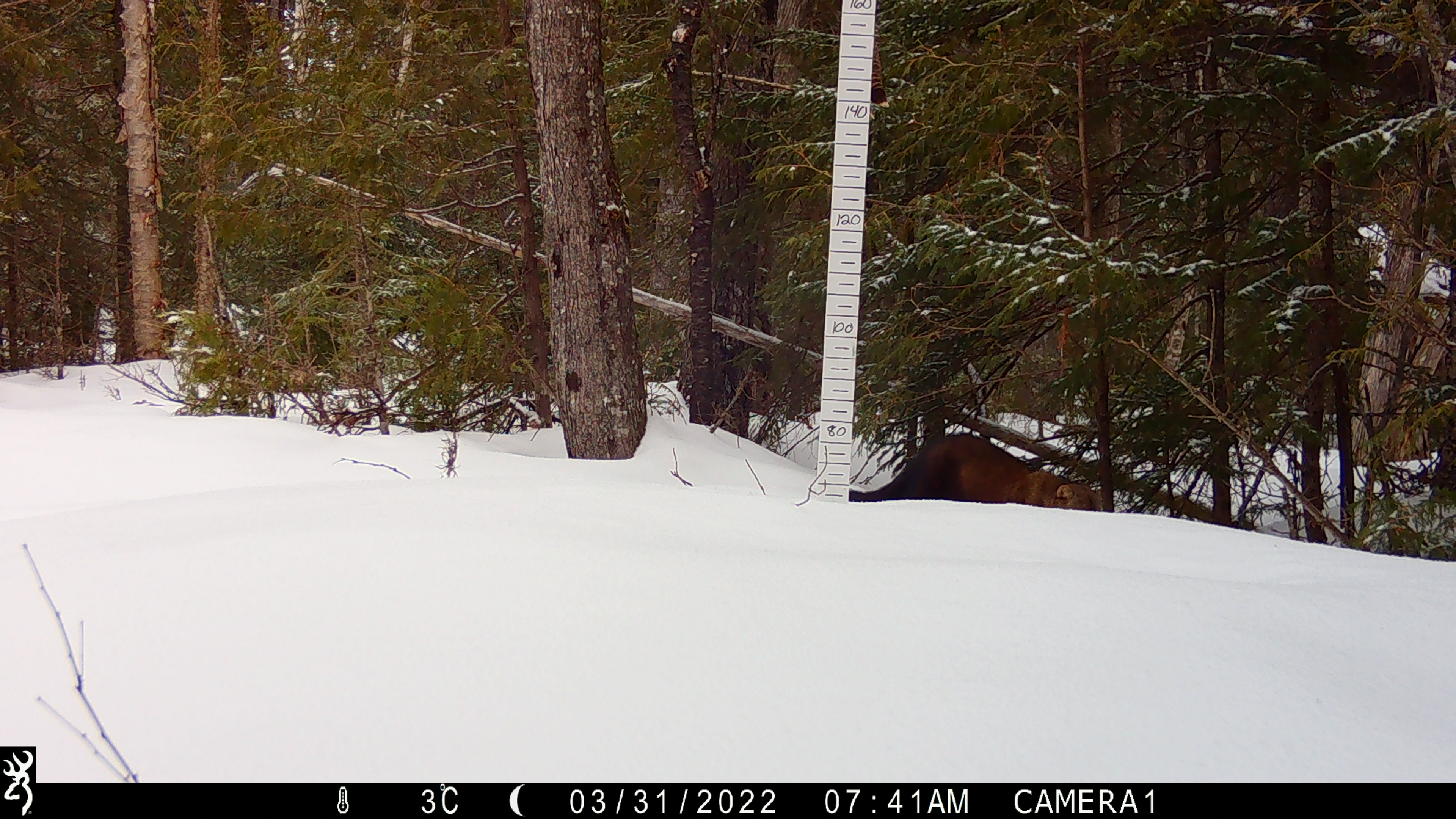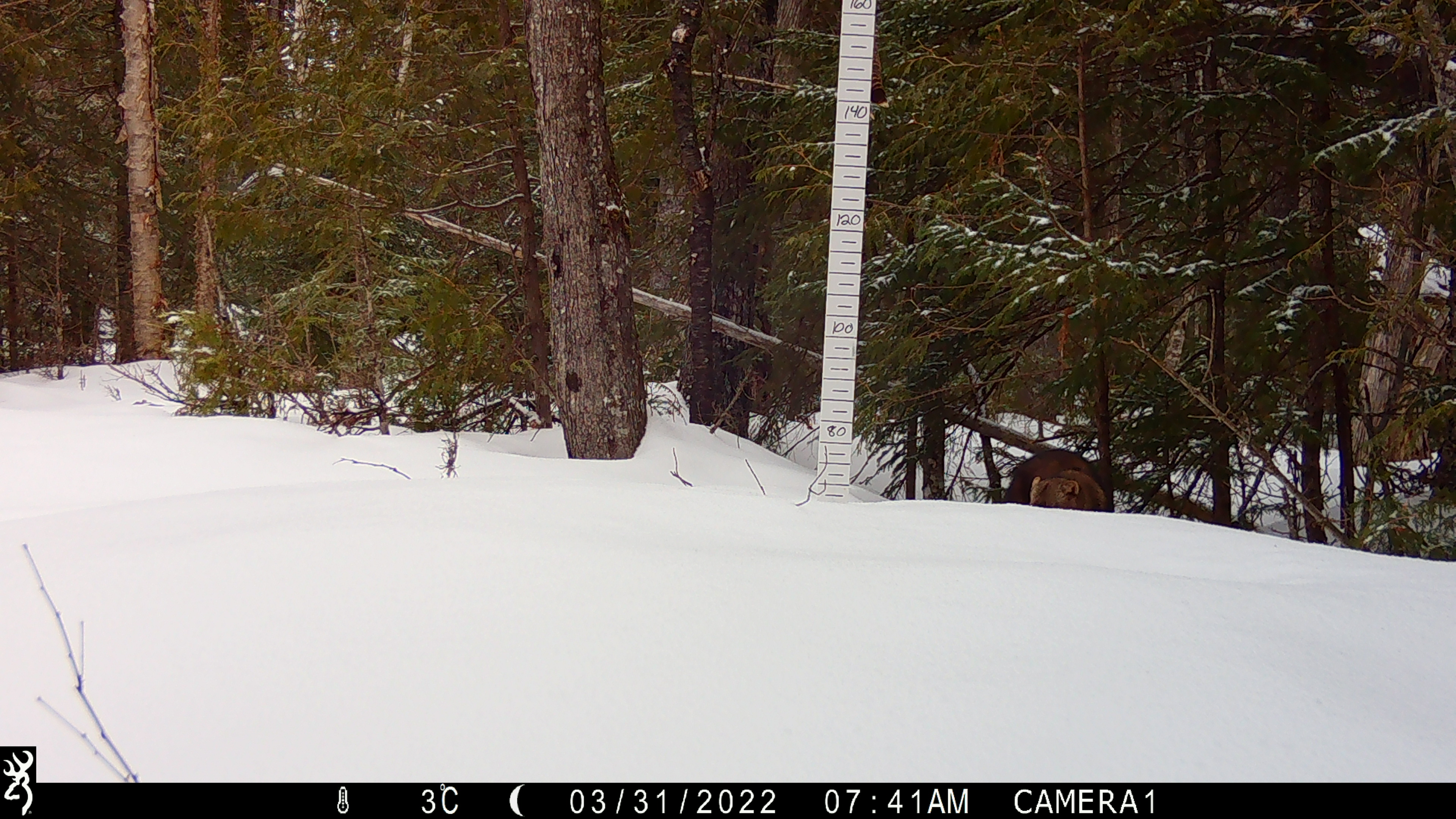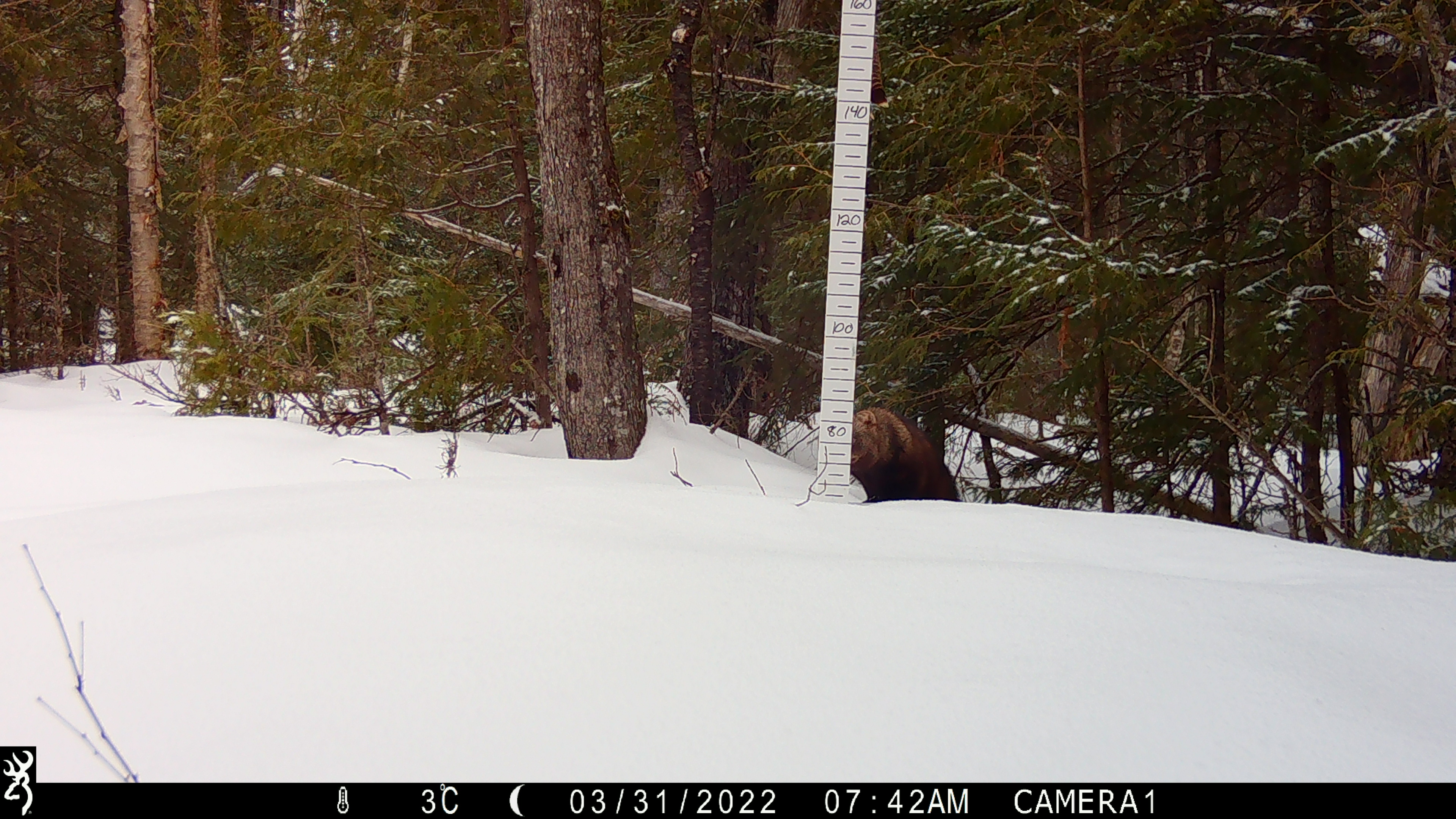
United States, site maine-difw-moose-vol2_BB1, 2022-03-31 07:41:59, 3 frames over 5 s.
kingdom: Animalia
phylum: Chordata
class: Mammalia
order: Carnivora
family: Mustelidae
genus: Pekania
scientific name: Pekania pennanti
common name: fisher